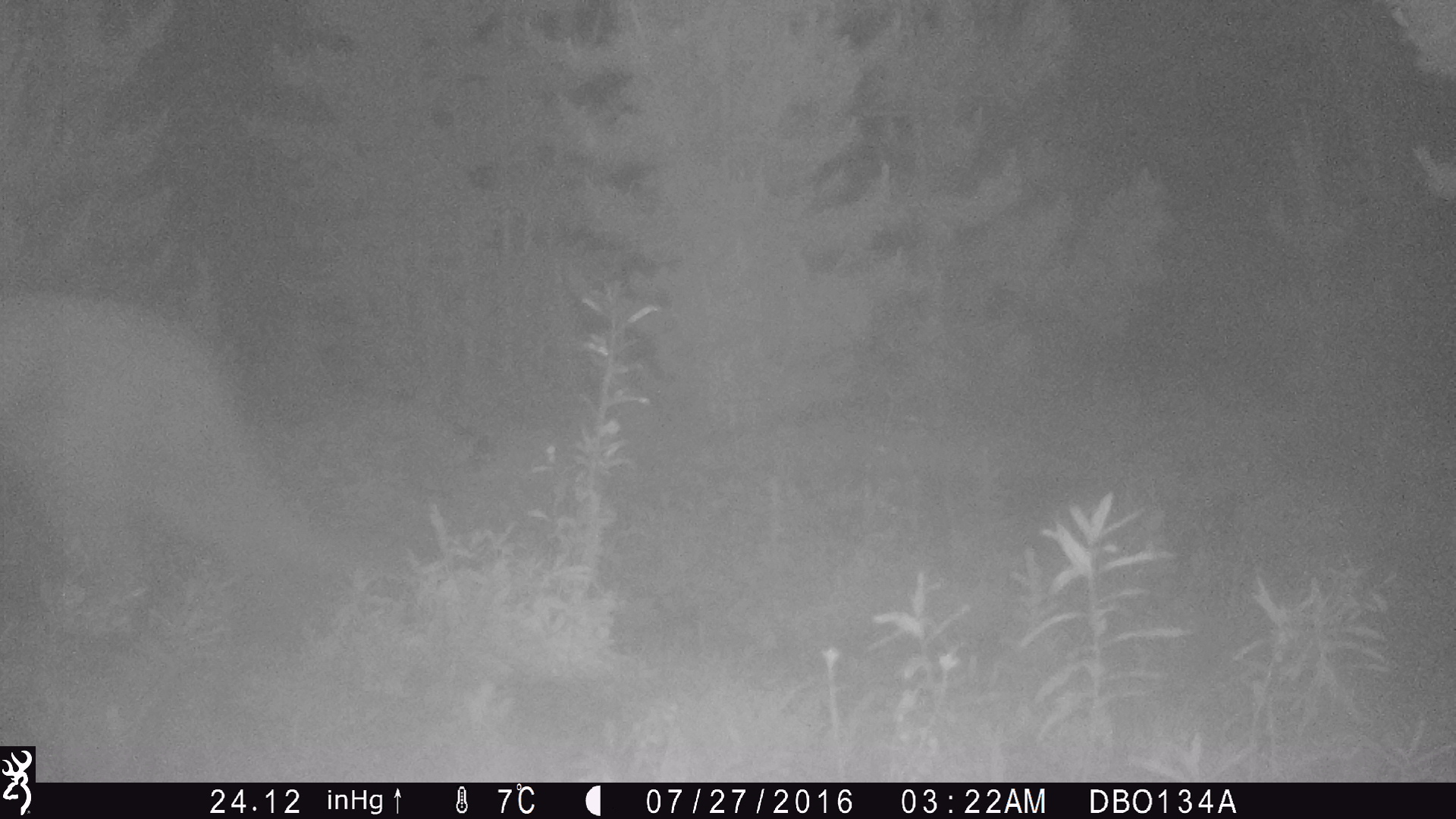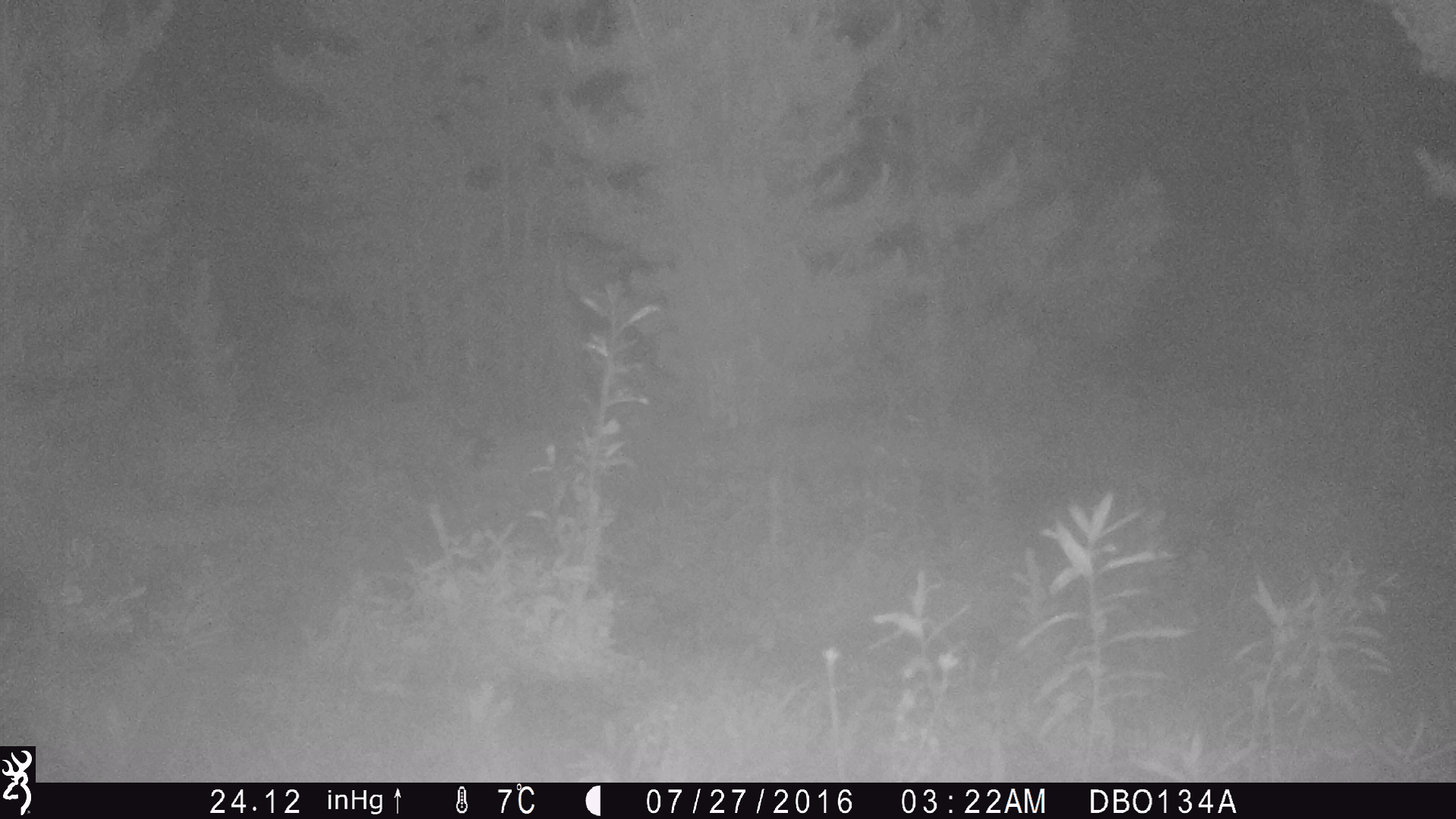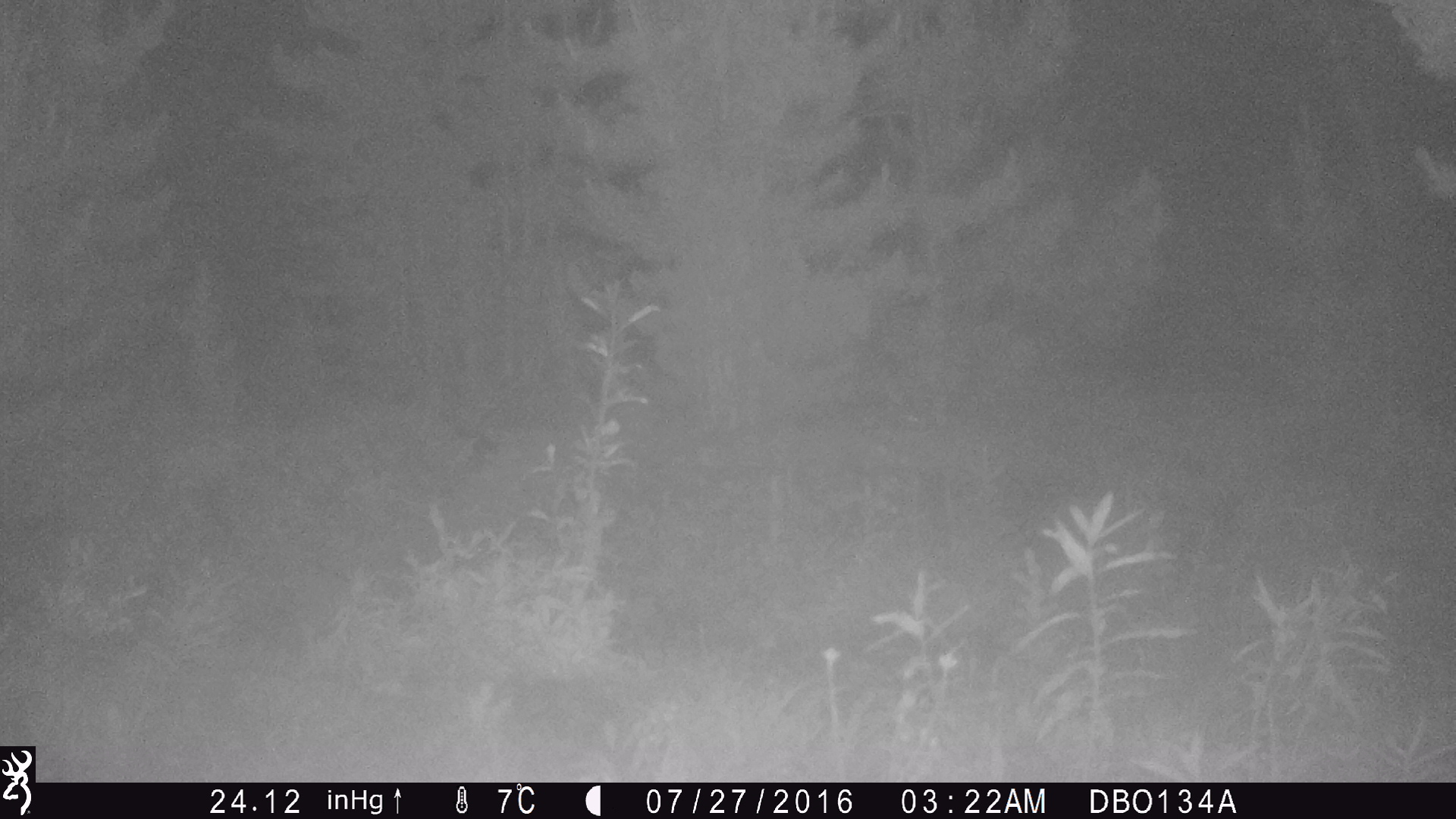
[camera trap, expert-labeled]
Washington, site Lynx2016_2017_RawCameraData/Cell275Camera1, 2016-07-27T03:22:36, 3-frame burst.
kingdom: Animalia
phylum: Chordata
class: Mammalia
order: Carnivora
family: Felidae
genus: Puma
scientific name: Puma concolor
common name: mountain lion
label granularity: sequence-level